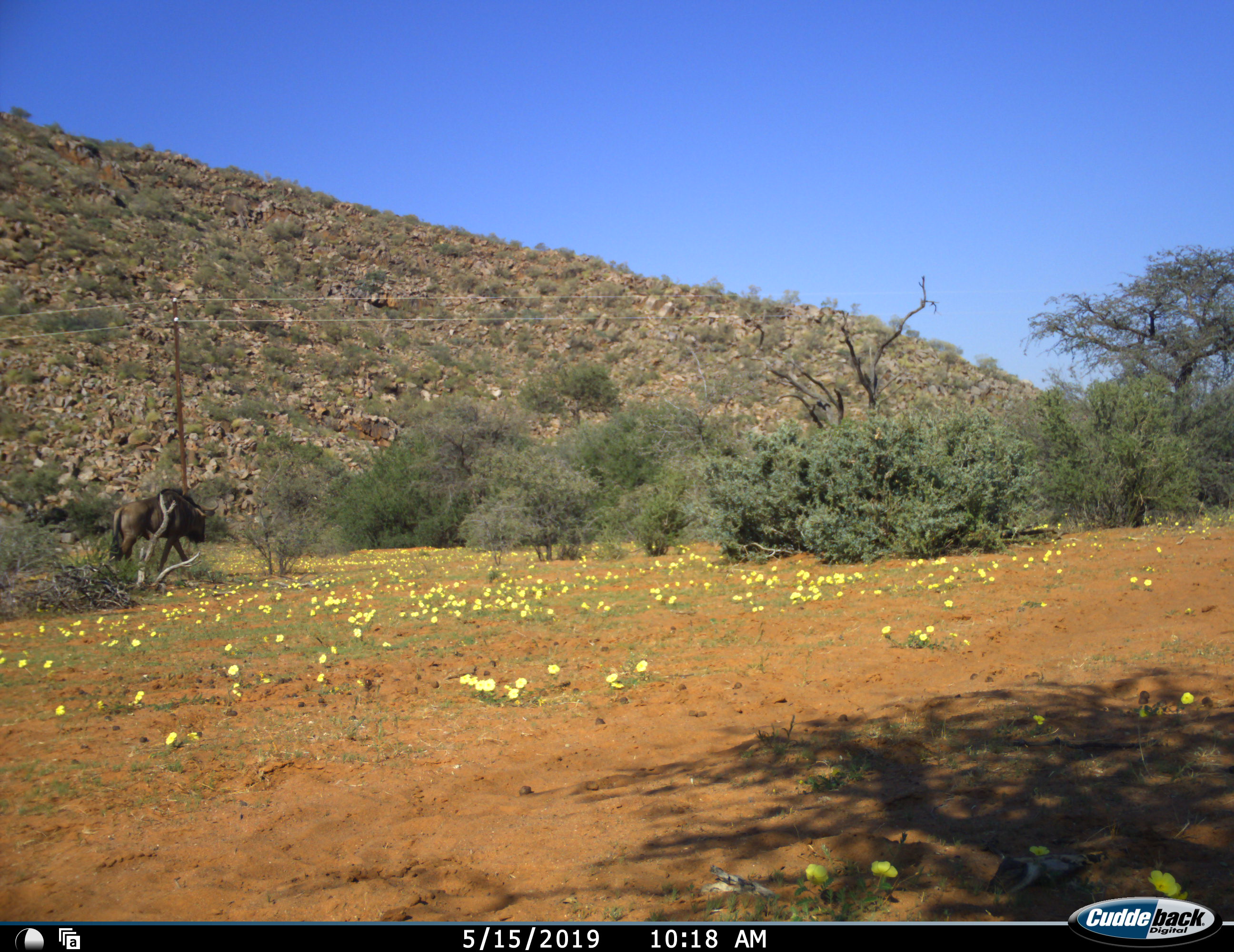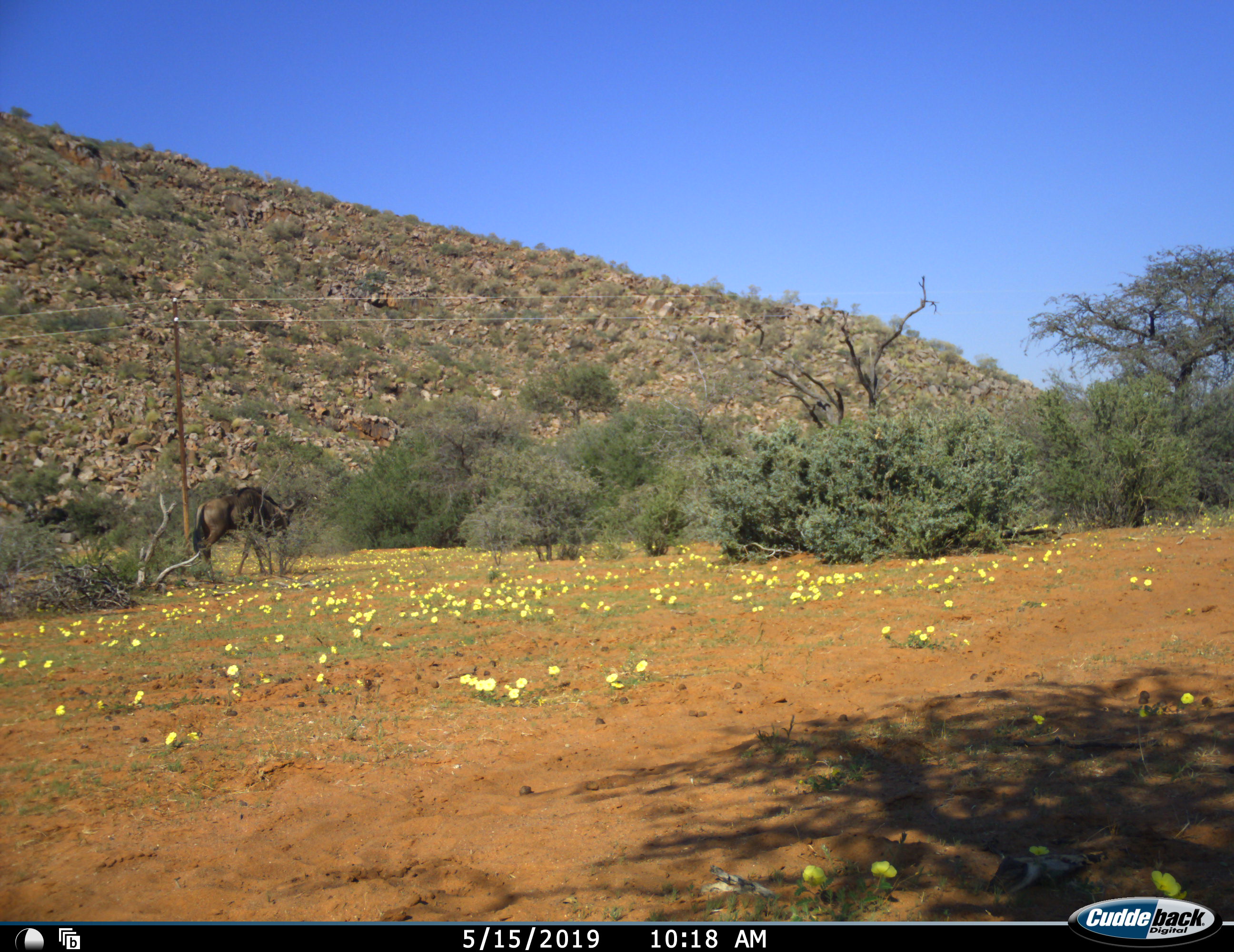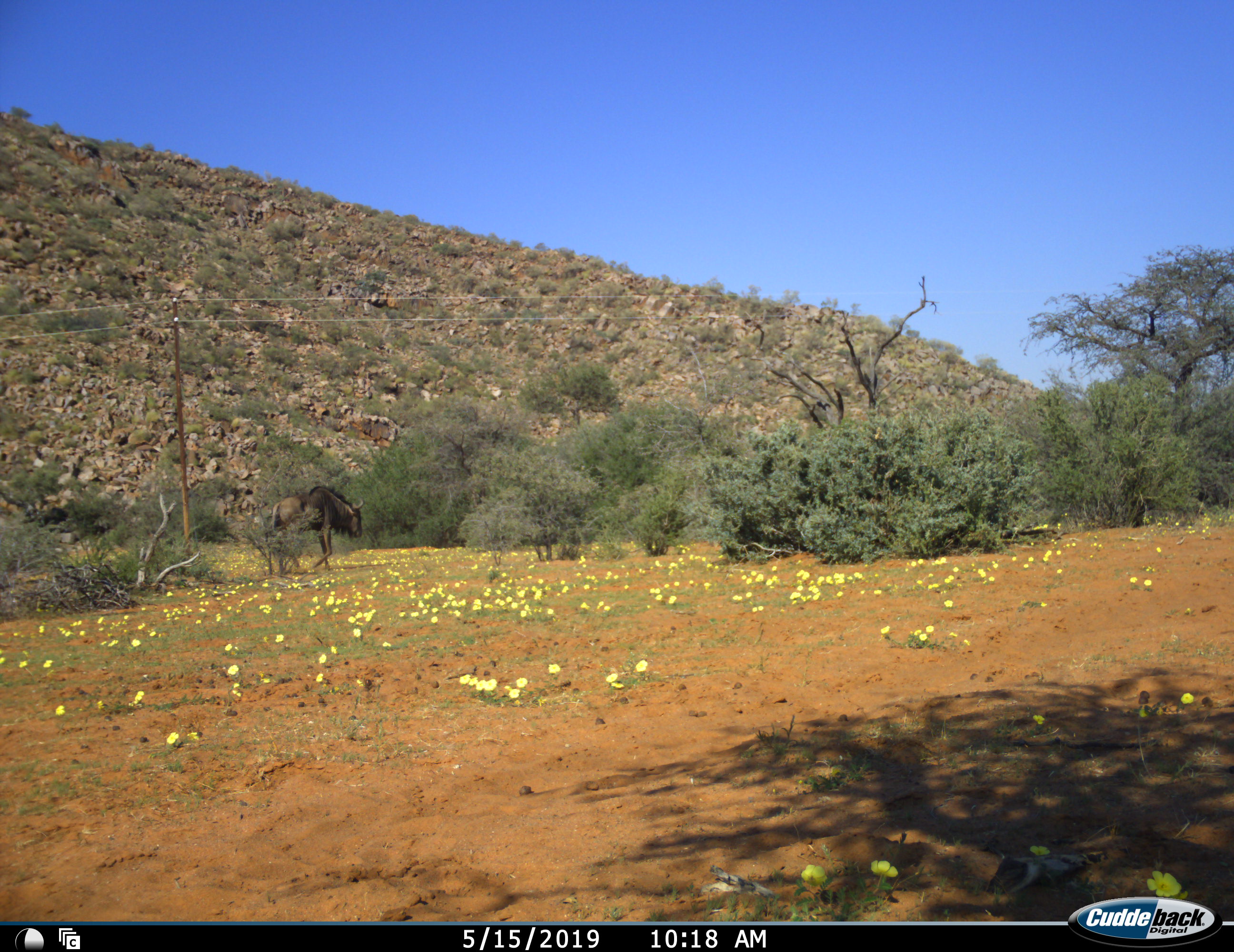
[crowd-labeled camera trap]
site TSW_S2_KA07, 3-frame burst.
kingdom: Animalia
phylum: Chordata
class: Mammalia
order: Artiodactyla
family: Bovidae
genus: Connochaetes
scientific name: Connochaetes taurinus taurinus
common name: blue wildebeest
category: wildebeestblue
Wildebeestblue (blue wildebeest) (Connochaetes taurinus taurinus), count 1. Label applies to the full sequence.